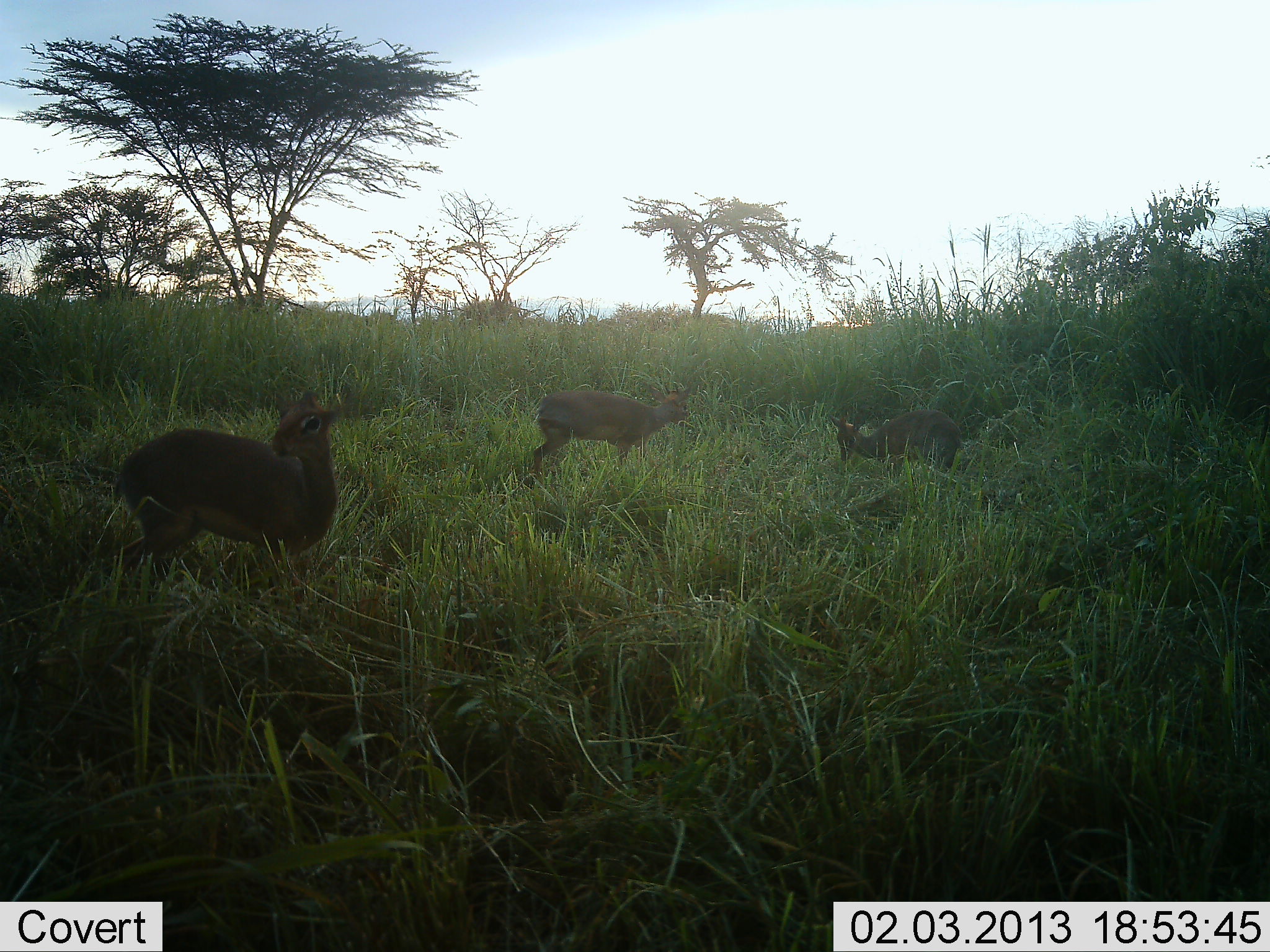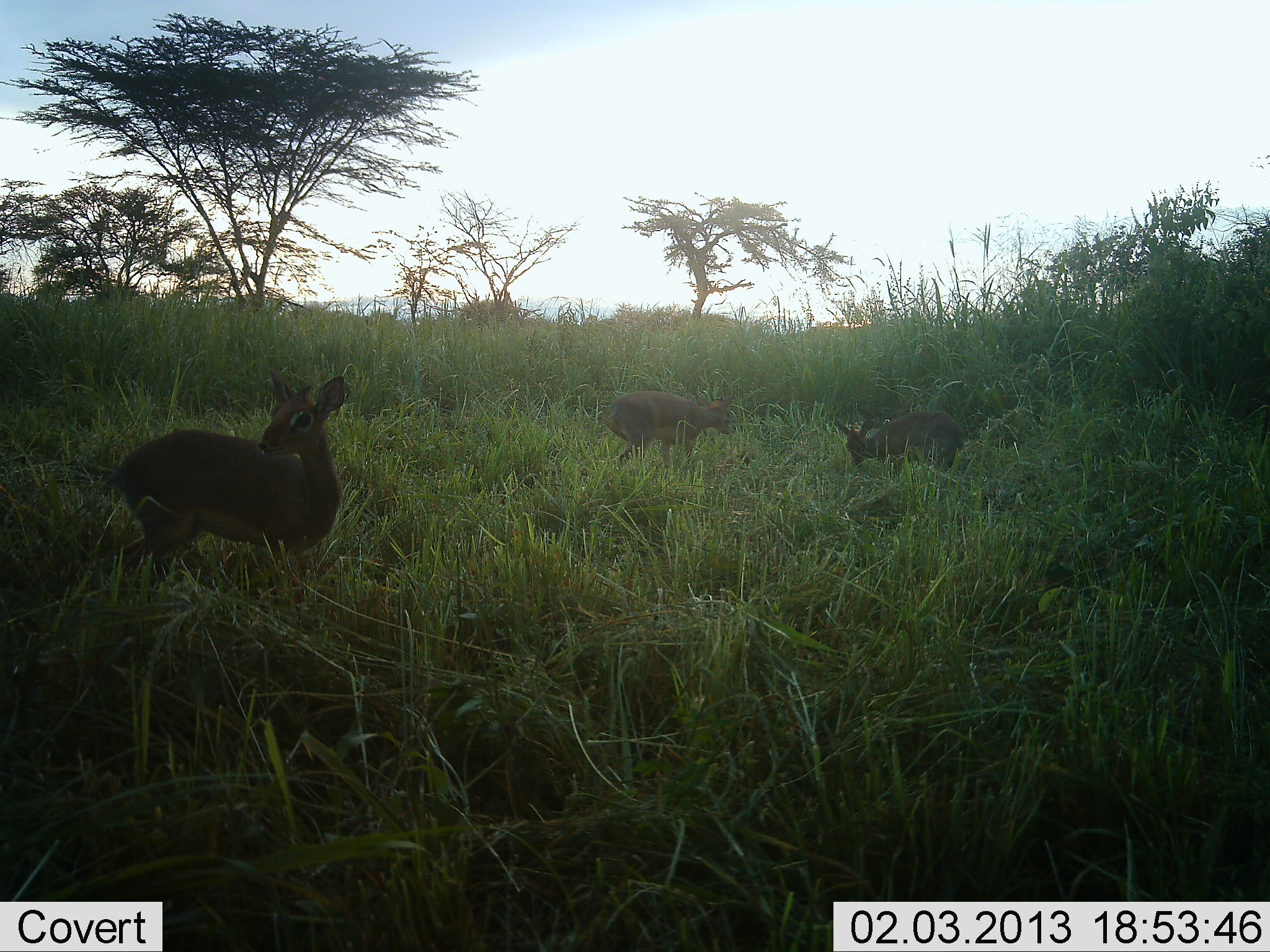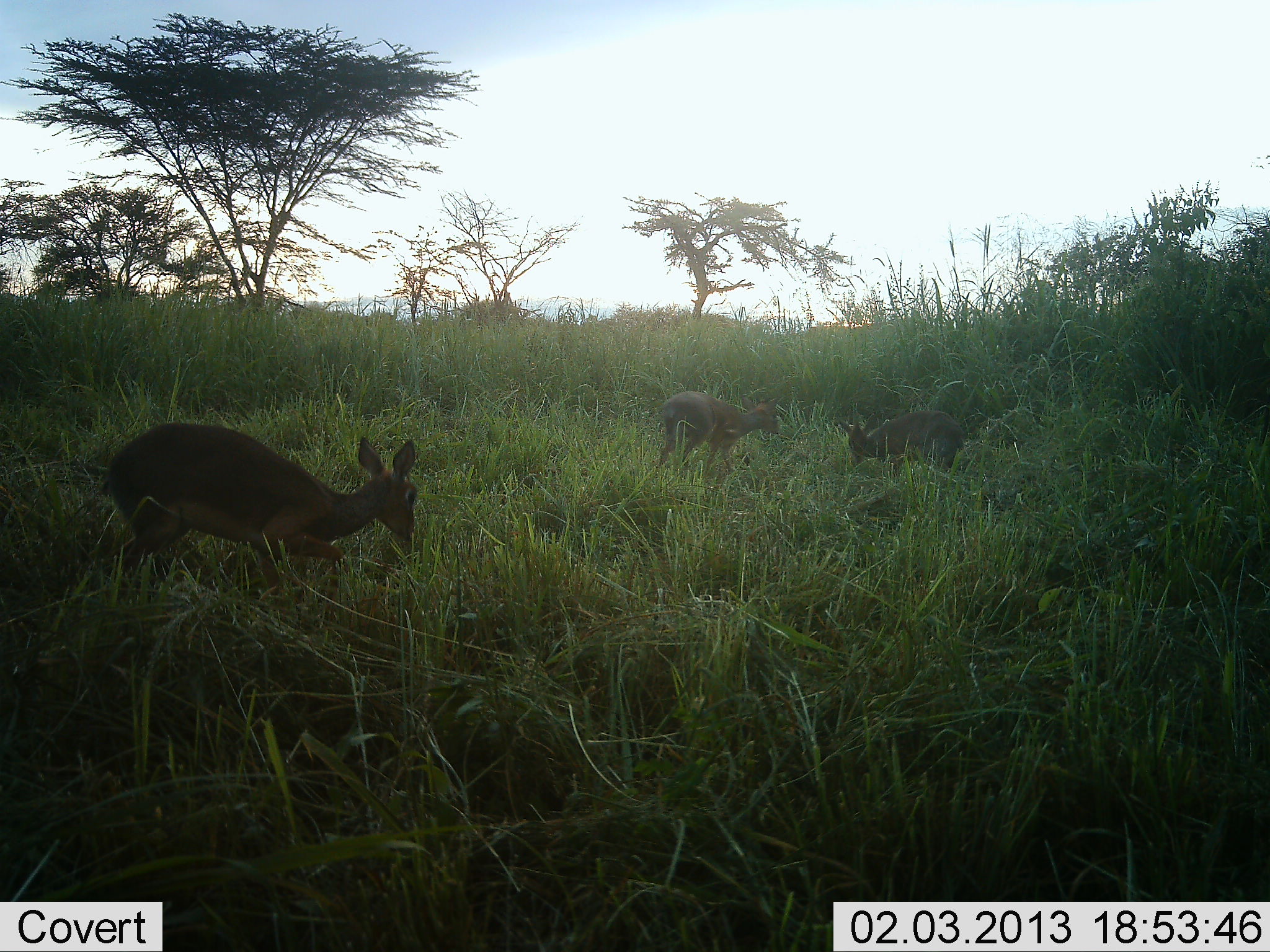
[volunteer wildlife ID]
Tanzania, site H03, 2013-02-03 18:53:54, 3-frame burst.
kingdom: Animalia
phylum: Chordata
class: Mammalia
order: Artiodactyla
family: Bovidae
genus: Madoqua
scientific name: Madoqua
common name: dikdik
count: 3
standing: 60%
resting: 0%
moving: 33%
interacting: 5%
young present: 0%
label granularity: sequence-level